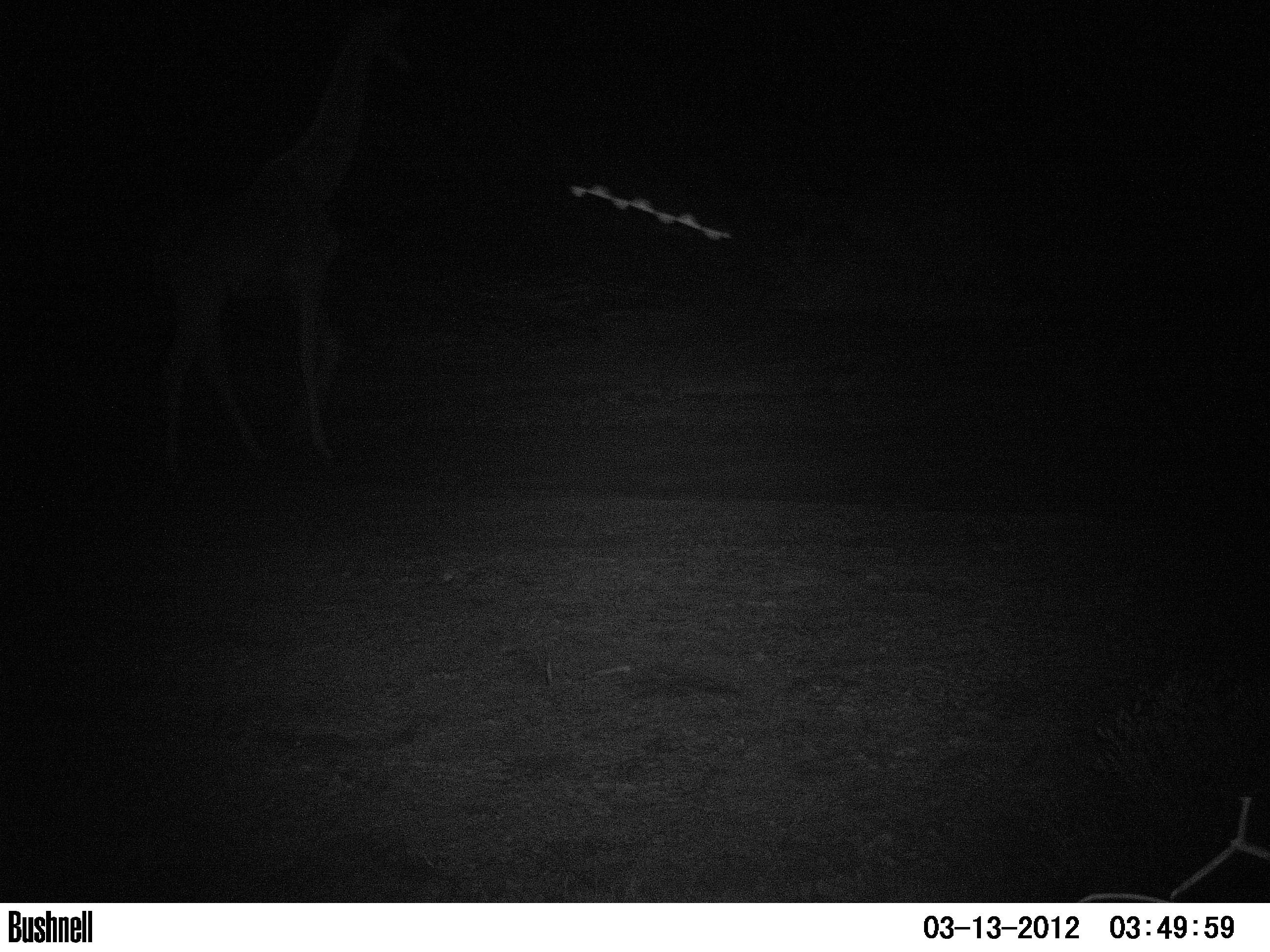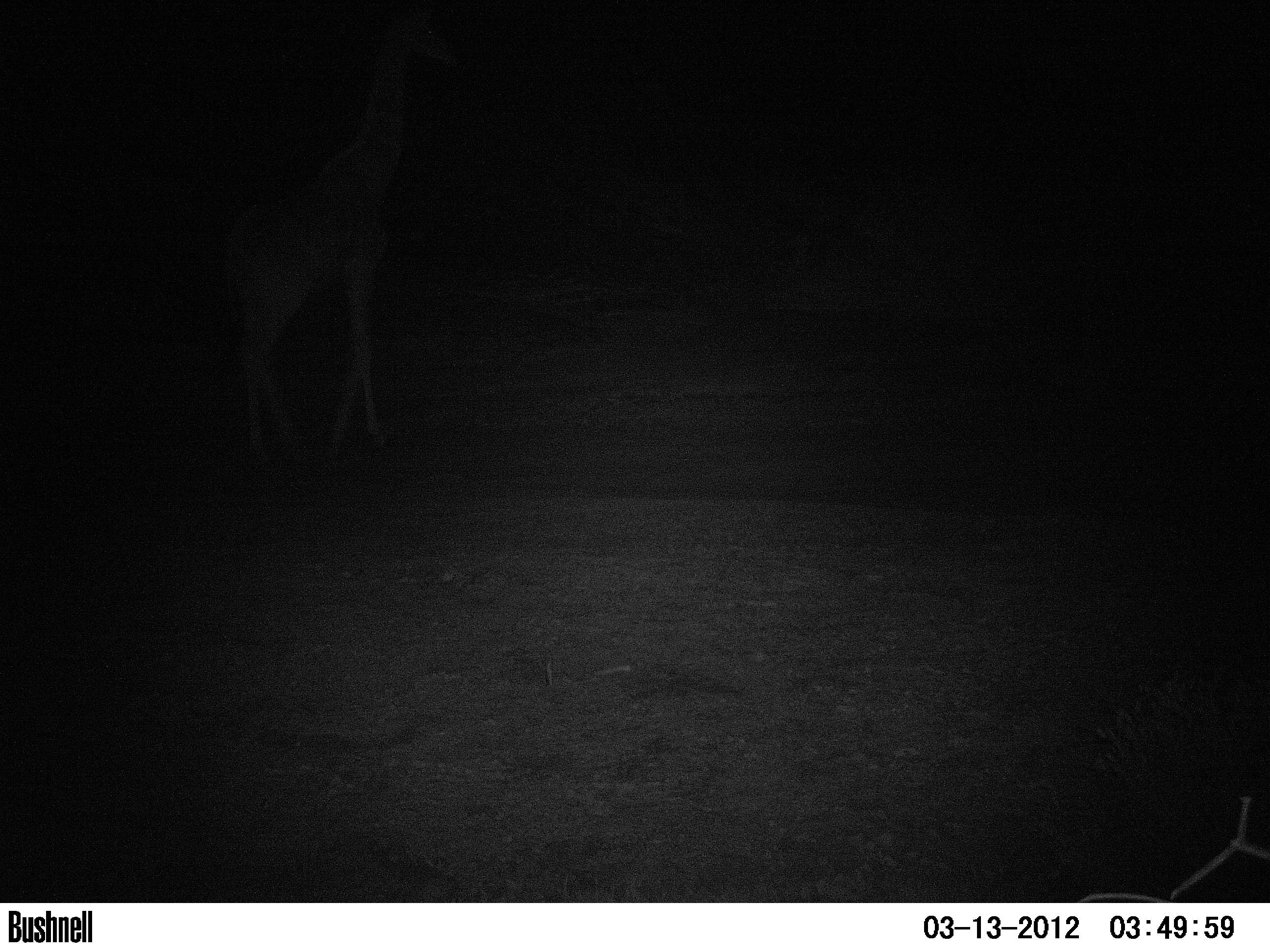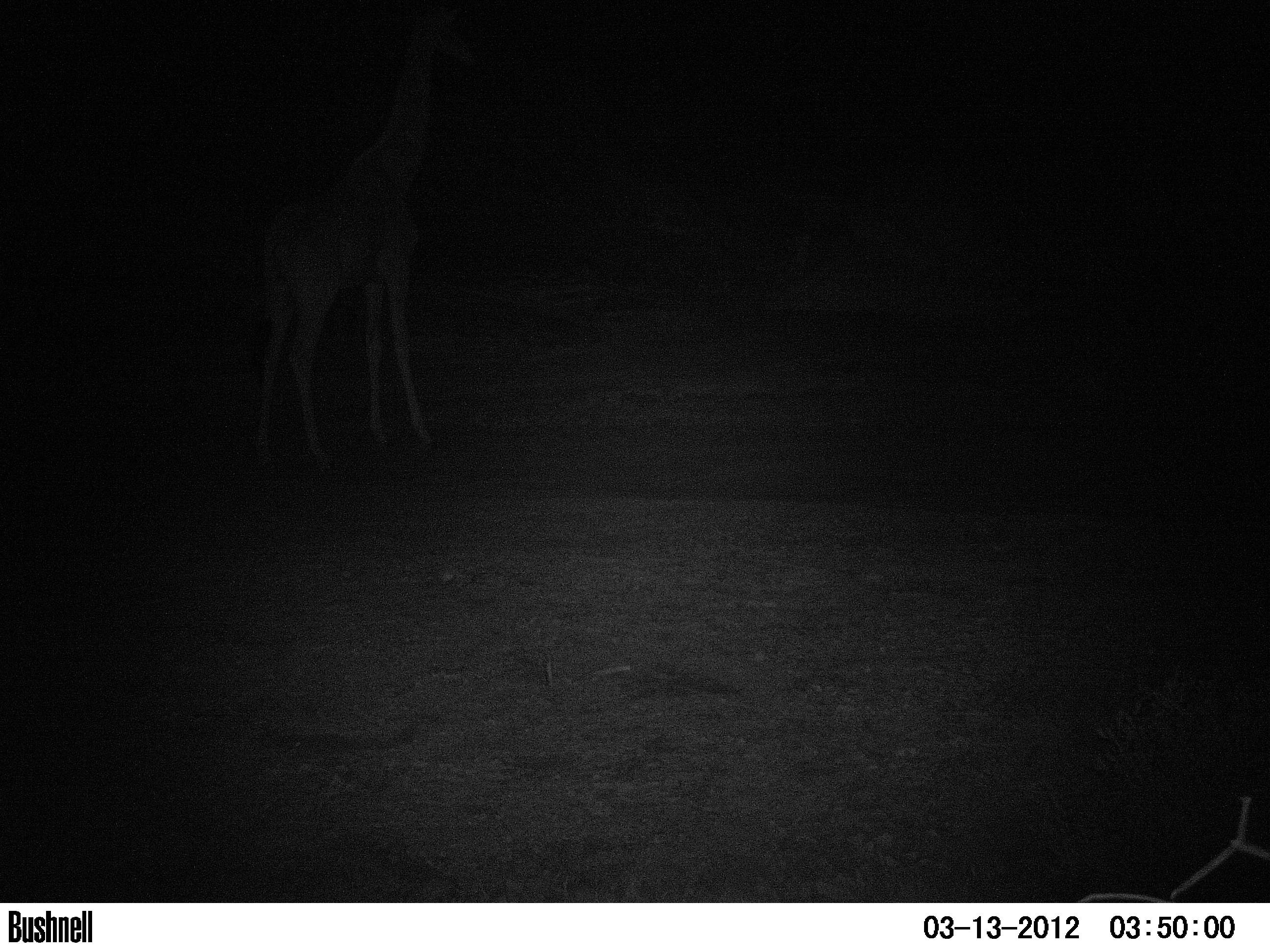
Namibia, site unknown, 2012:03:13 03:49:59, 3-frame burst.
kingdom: Animalia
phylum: Chordata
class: Mammalia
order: Artiodactyla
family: Giraffidae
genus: Giraffa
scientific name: Giraffa camelopardalis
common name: giraffe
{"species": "Giraffa camelopardalis (giraffe)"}